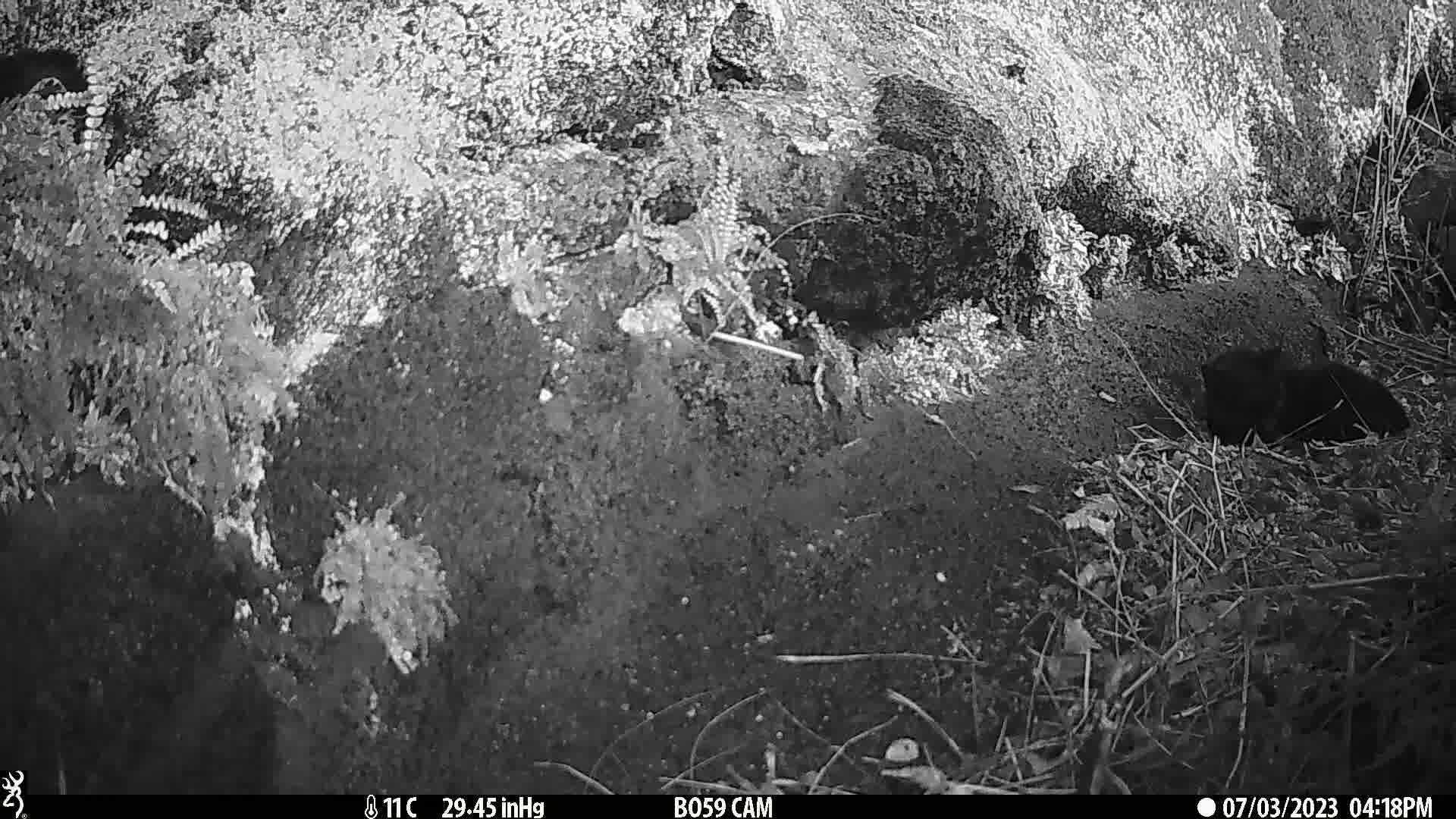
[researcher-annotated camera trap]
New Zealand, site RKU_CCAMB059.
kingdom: Animalia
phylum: Chordata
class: Mammalia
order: Carnivora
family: Felidae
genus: Felis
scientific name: Felis catus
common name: domestic cat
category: cat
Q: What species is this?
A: Cat (domestic cat) (Felis catus).